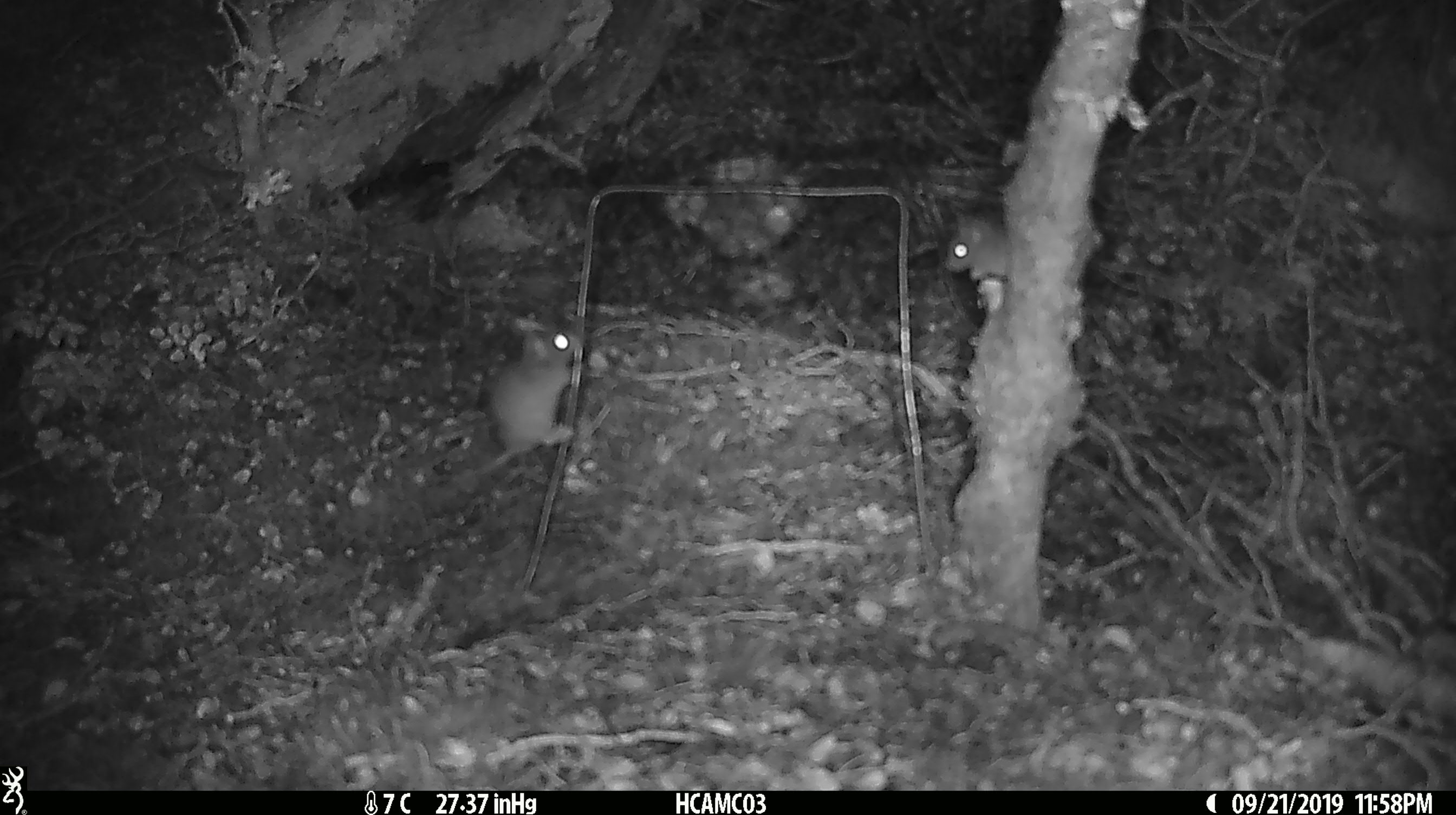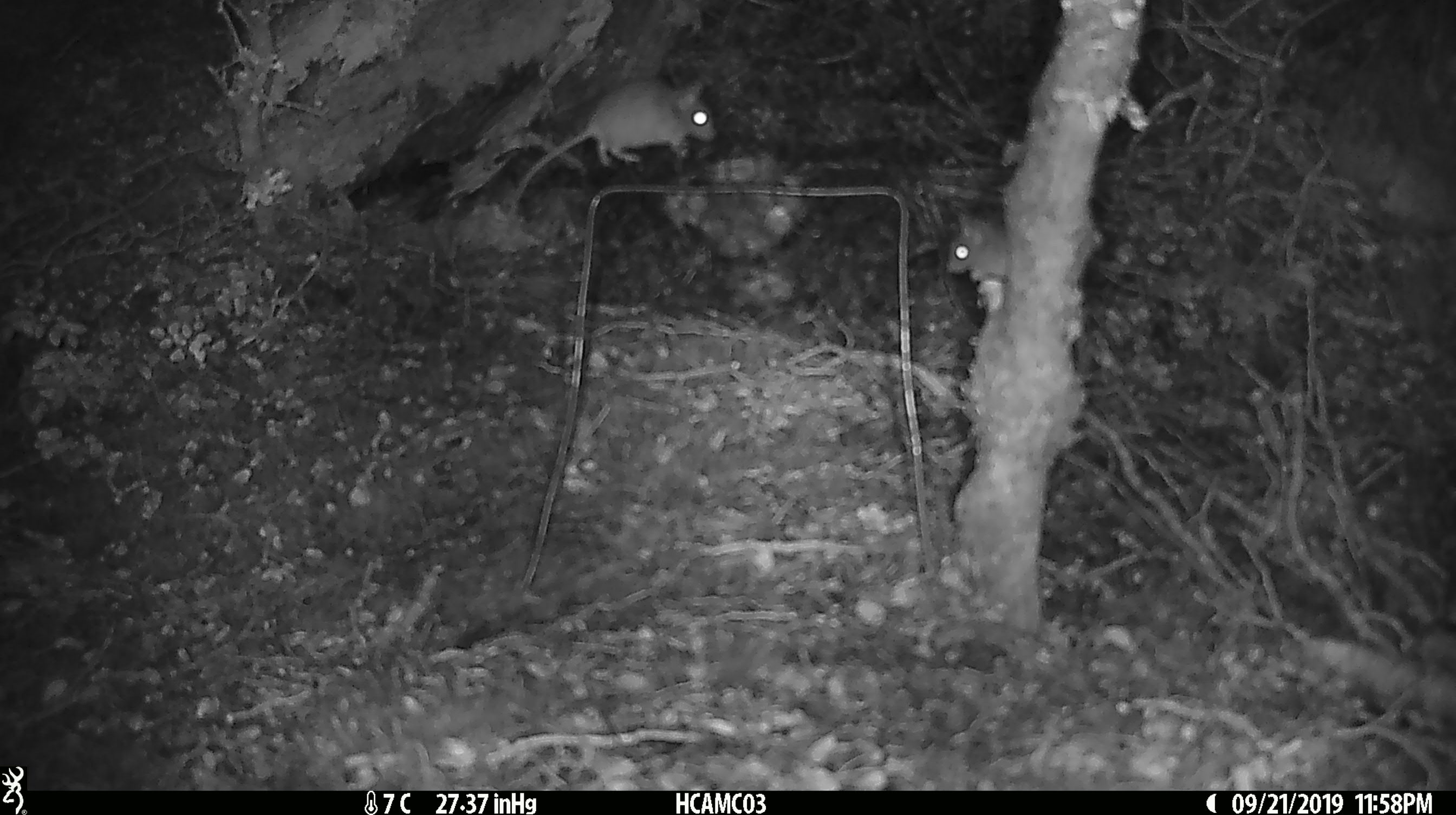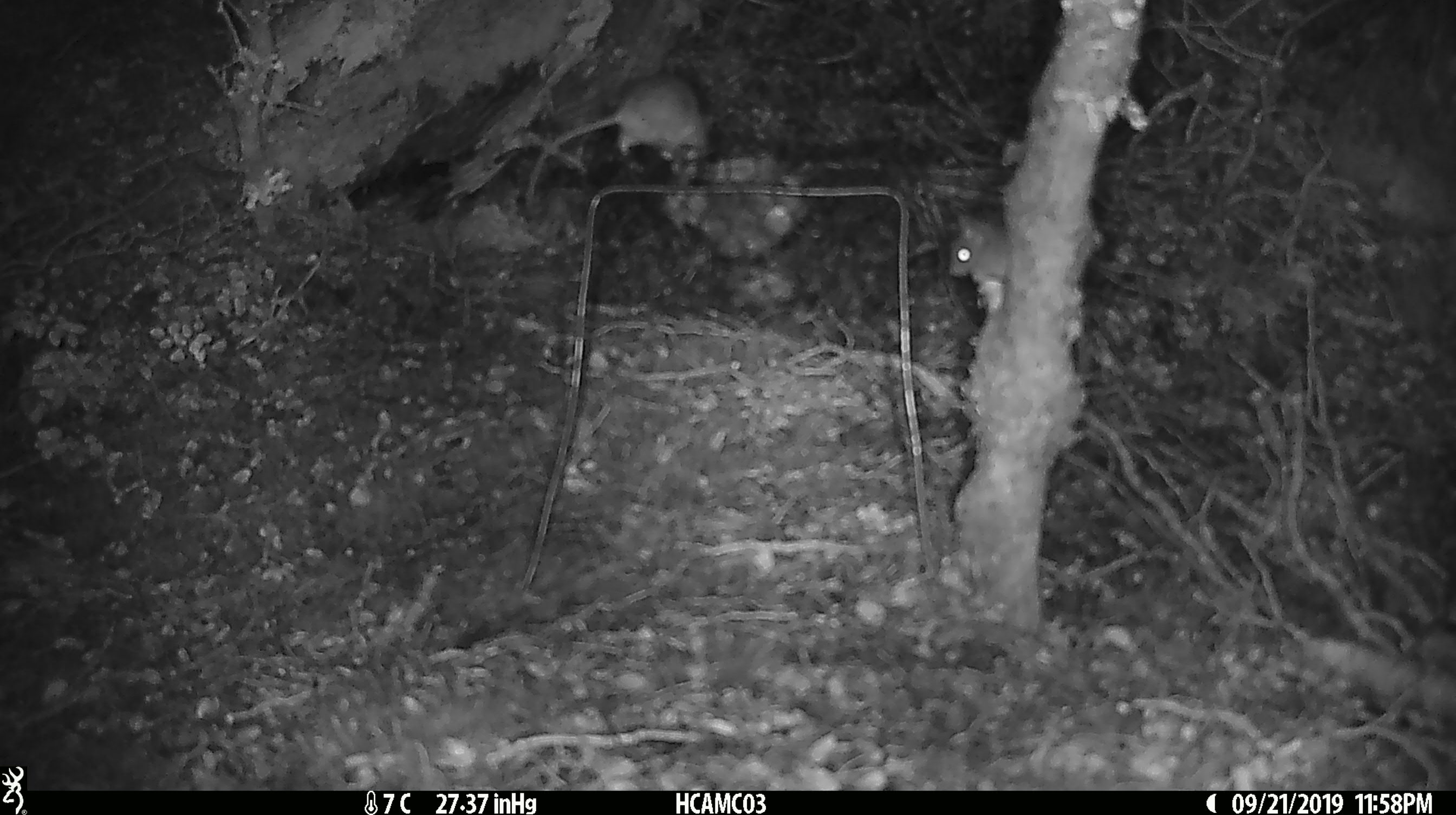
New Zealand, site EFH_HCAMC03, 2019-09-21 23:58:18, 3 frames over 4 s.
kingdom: Animalia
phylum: Chordata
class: Mammalia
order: Rodentia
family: Muridae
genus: Mus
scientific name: Mus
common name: mouse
Mouse (Mus).